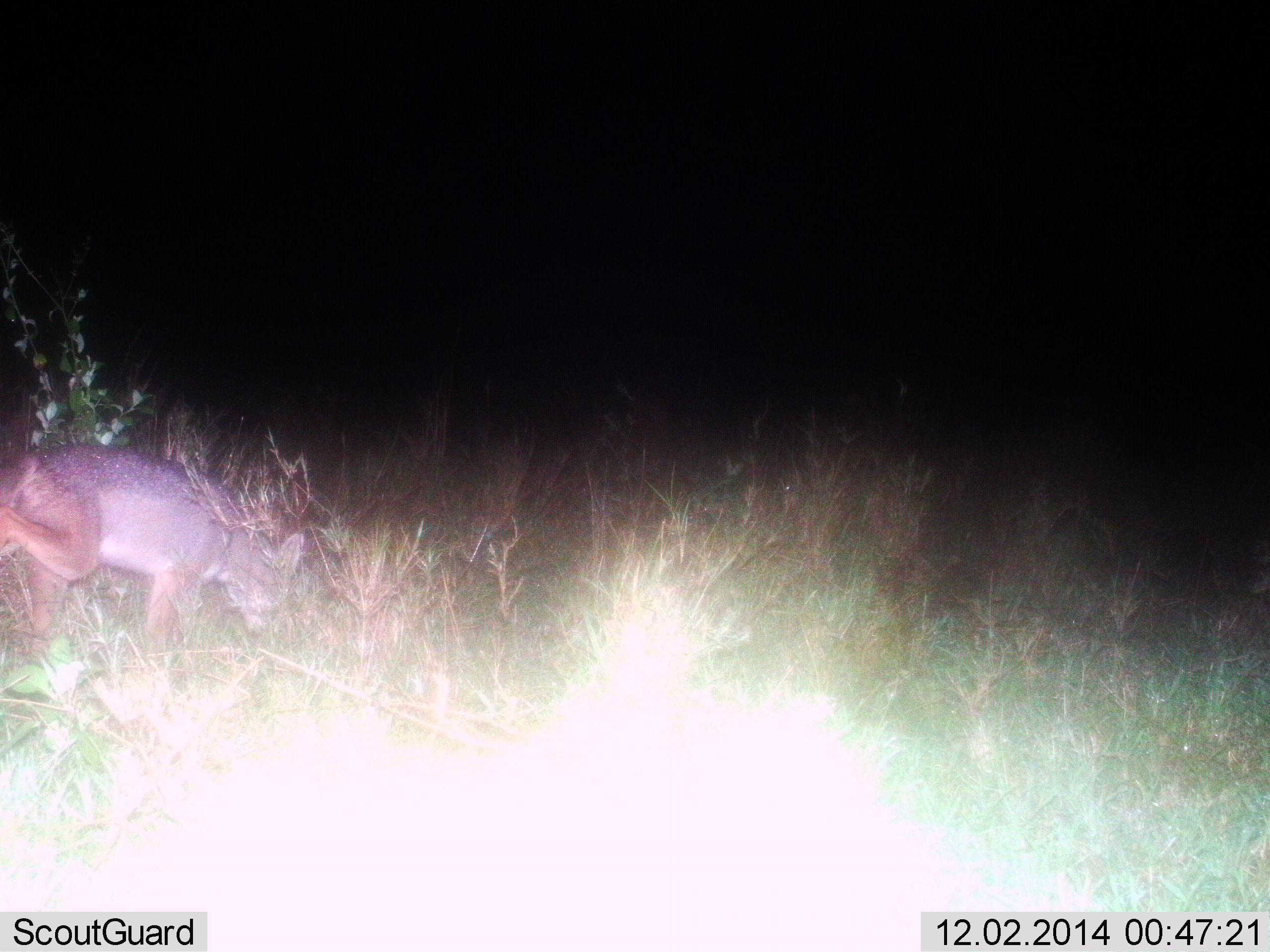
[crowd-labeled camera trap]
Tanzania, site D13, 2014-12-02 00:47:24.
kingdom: Animalia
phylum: Chordata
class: Mammalia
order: Carnivora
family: Canidae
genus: Lupulella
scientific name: Lupulella mesomelas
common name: black-backed jackal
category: jackal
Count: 1.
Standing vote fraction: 20%.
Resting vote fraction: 0%.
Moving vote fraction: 70%.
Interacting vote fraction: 10%.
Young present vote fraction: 0%.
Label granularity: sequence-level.